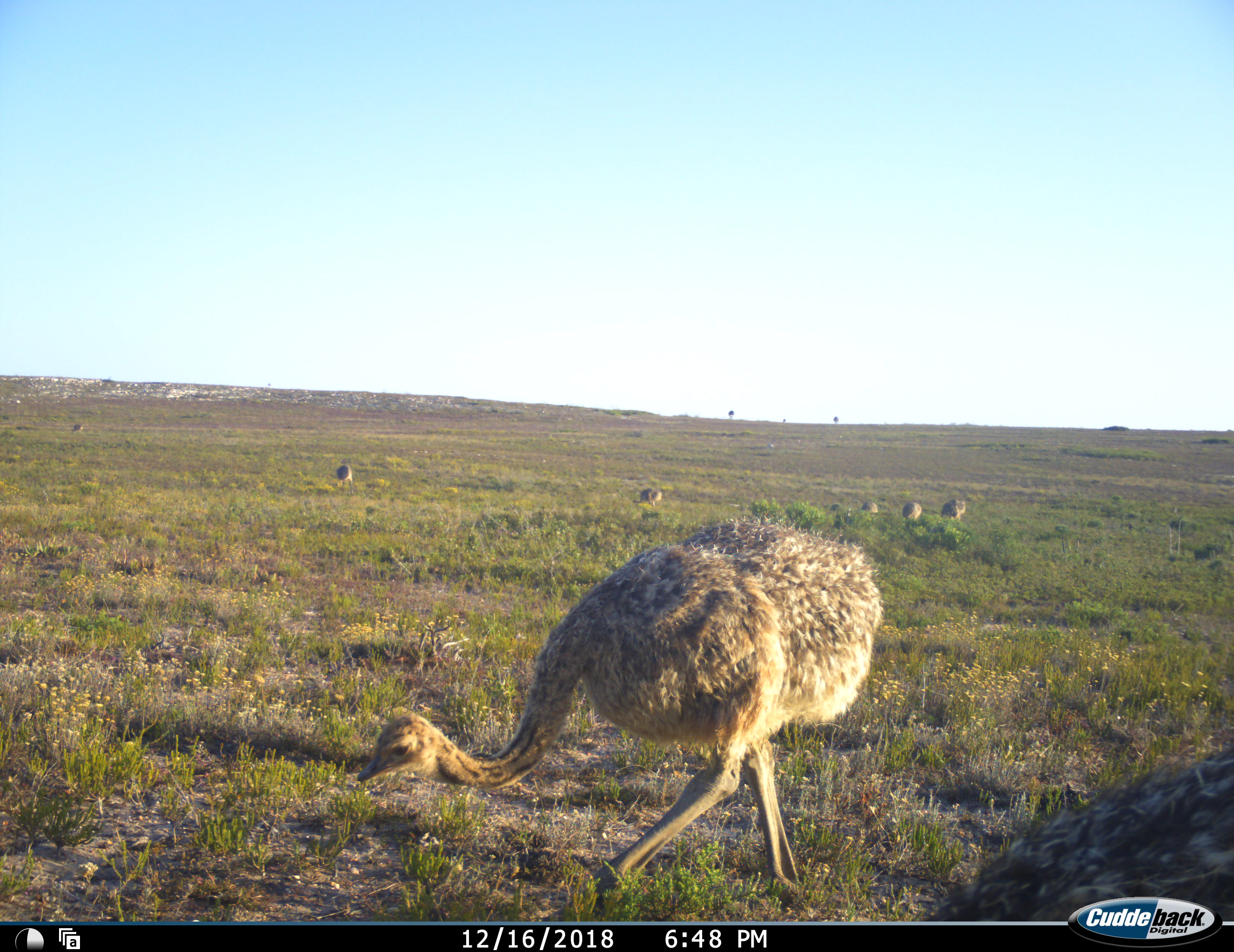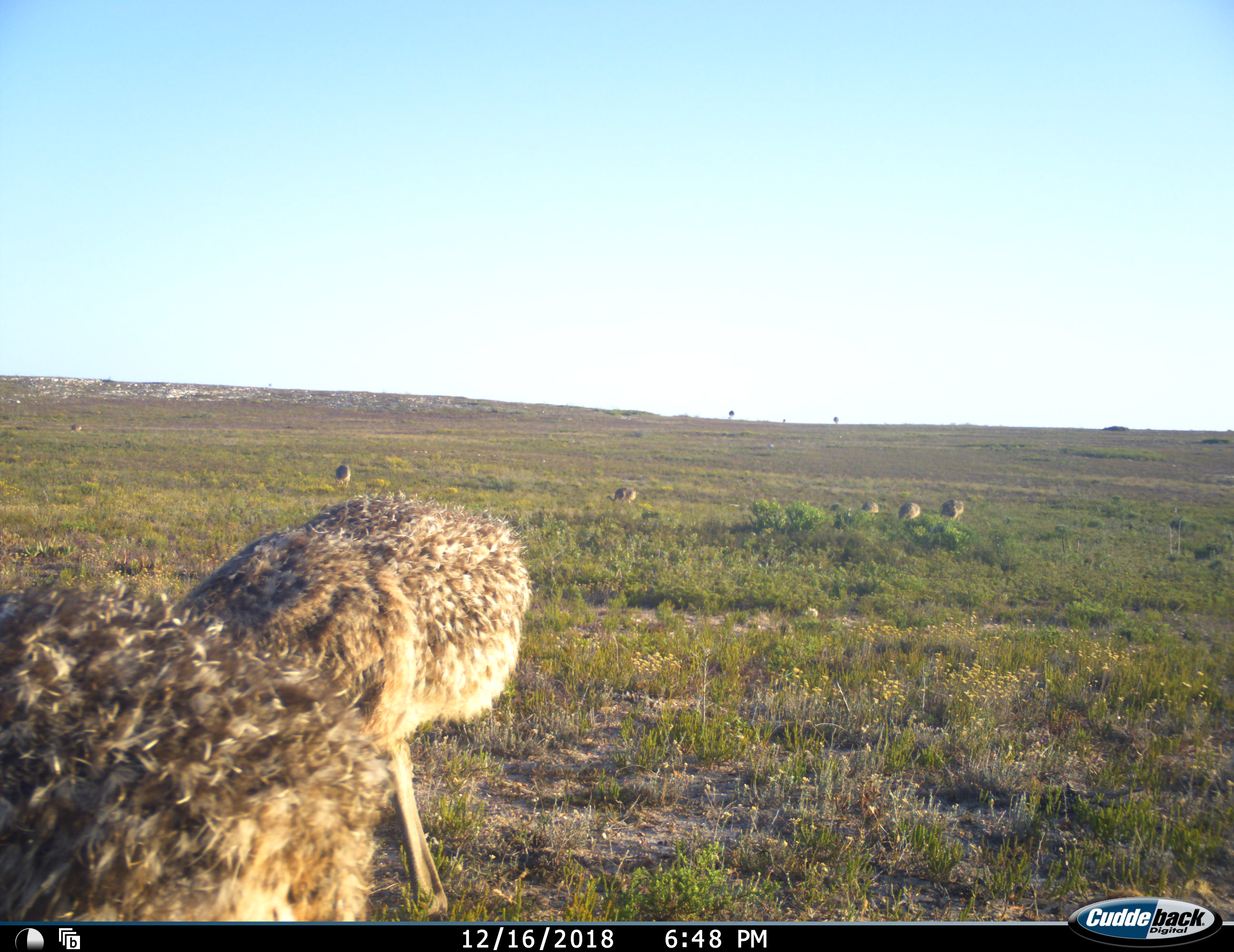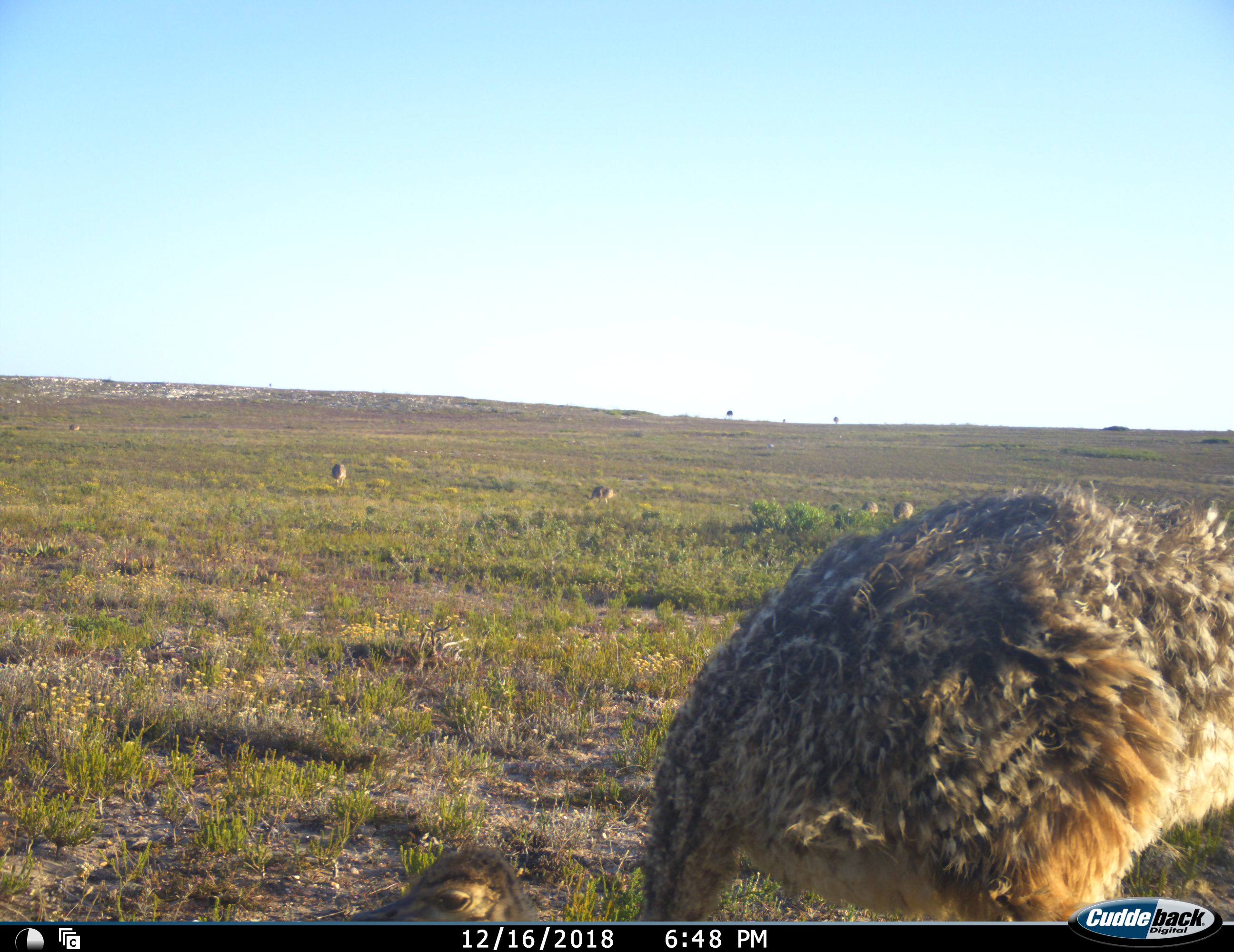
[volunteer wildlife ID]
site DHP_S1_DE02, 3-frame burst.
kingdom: Animalia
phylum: Chordata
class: Aves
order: Struthioniformes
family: Struthionidae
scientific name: Struthionidae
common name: ostrich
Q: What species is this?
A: Ostrich (Struthionidae).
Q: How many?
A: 8.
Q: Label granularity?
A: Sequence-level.